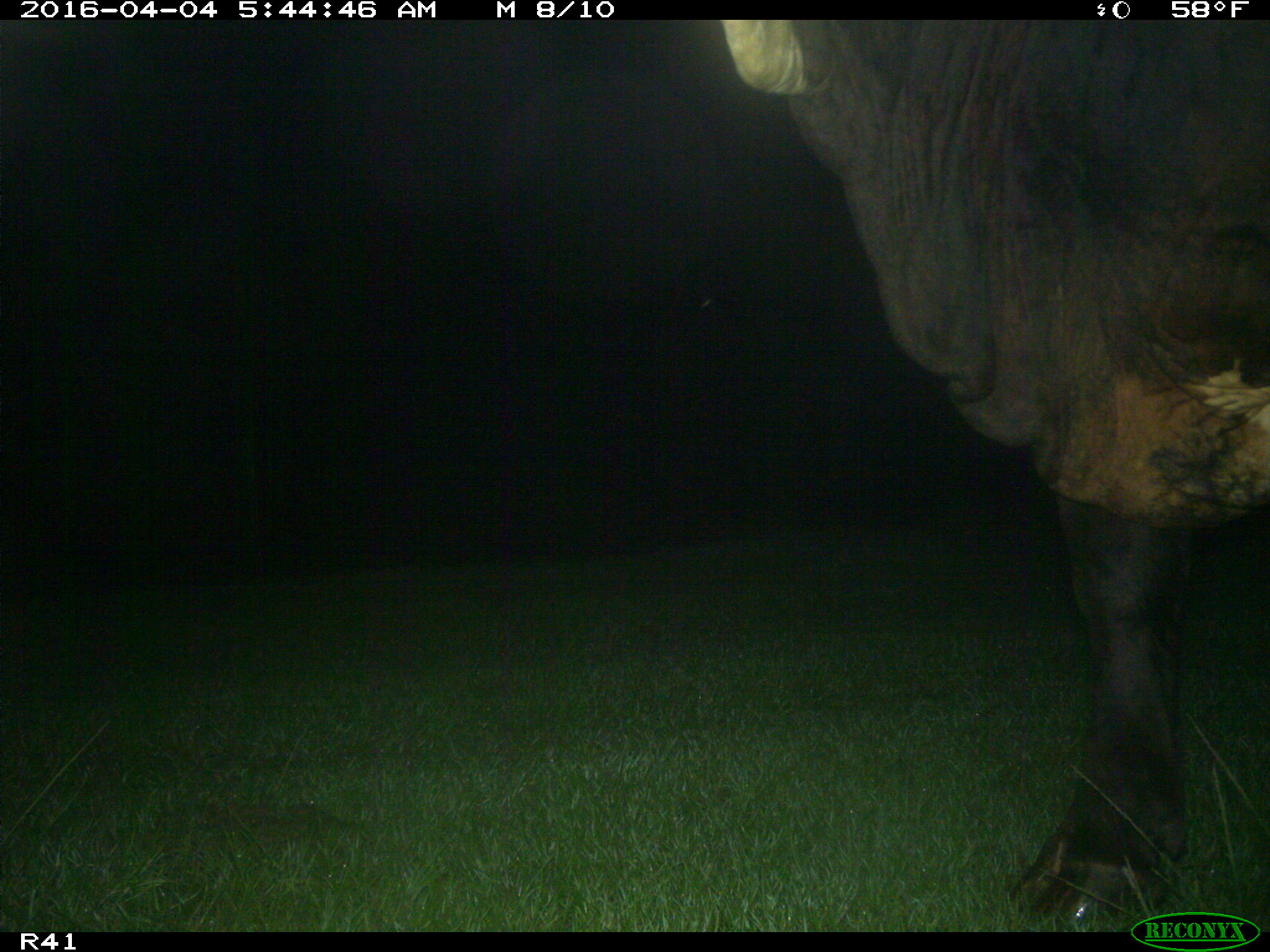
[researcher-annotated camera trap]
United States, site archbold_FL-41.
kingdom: Animalia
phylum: Chordata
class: Mammalia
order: Artiodactyla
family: Bovidae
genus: Bos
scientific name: Bos taurus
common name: domestic cow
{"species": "Bos taurus (domestic cow)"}